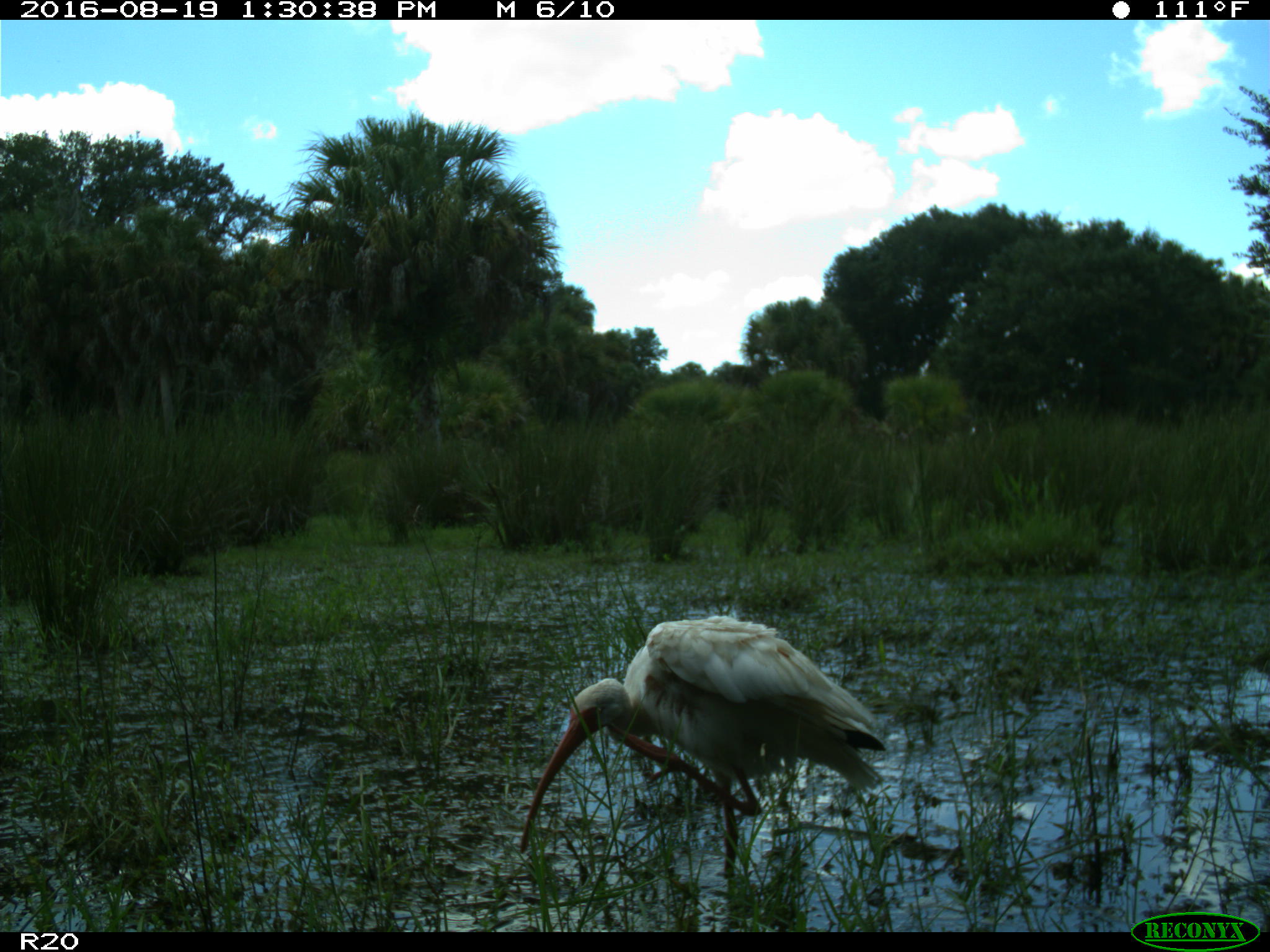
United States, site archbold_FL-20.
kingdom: Animalia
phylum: Chordata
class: Aves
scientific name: Aves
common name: birds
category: unidentified bird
Unidentified bird (birds) (Aves).